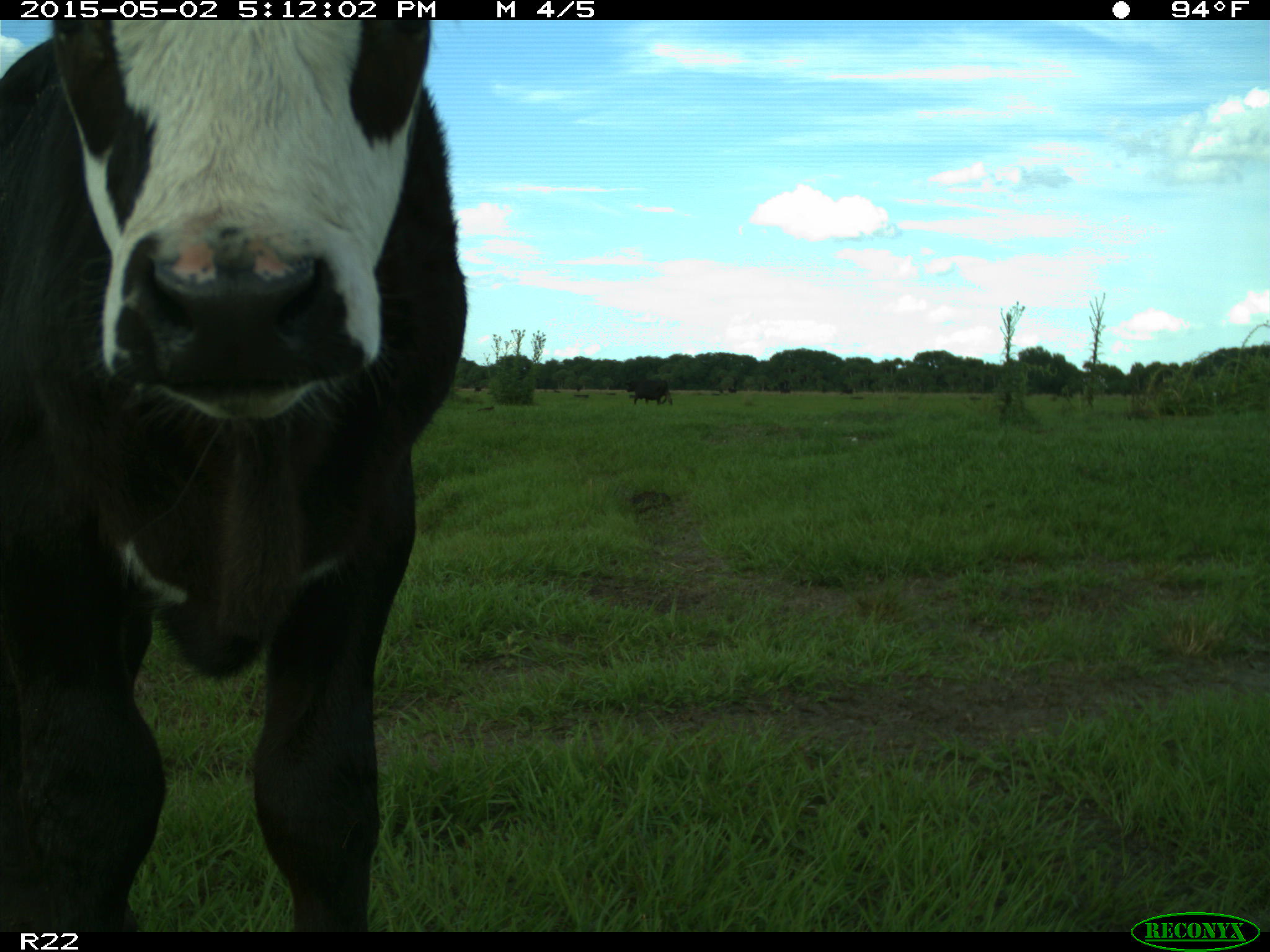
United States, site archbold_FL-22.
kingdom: Animalia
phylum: Chordata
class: Mammalia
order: Artiodactyla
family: Bovidae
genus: Bos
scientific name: Bos taurus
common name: domestic cow